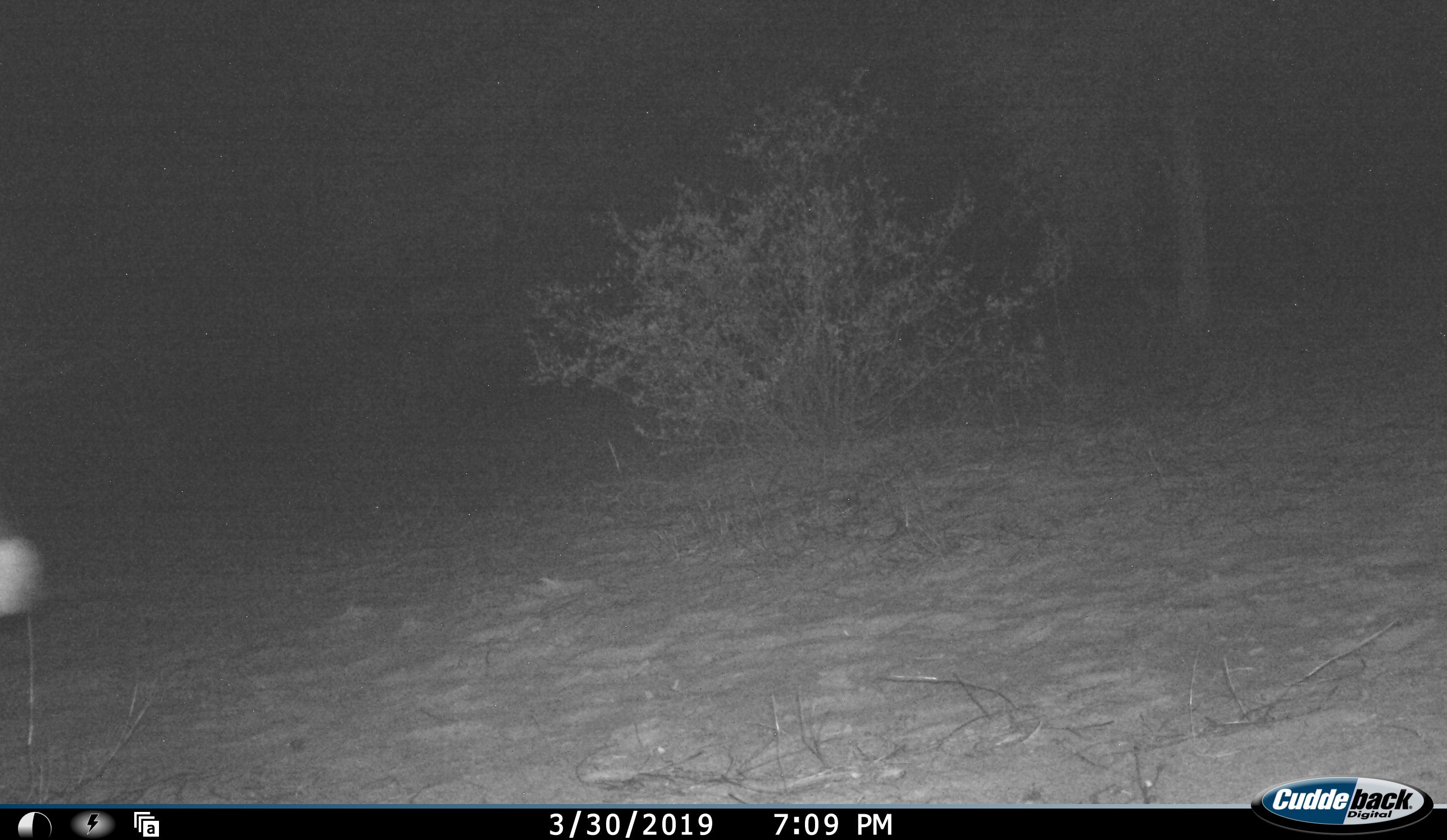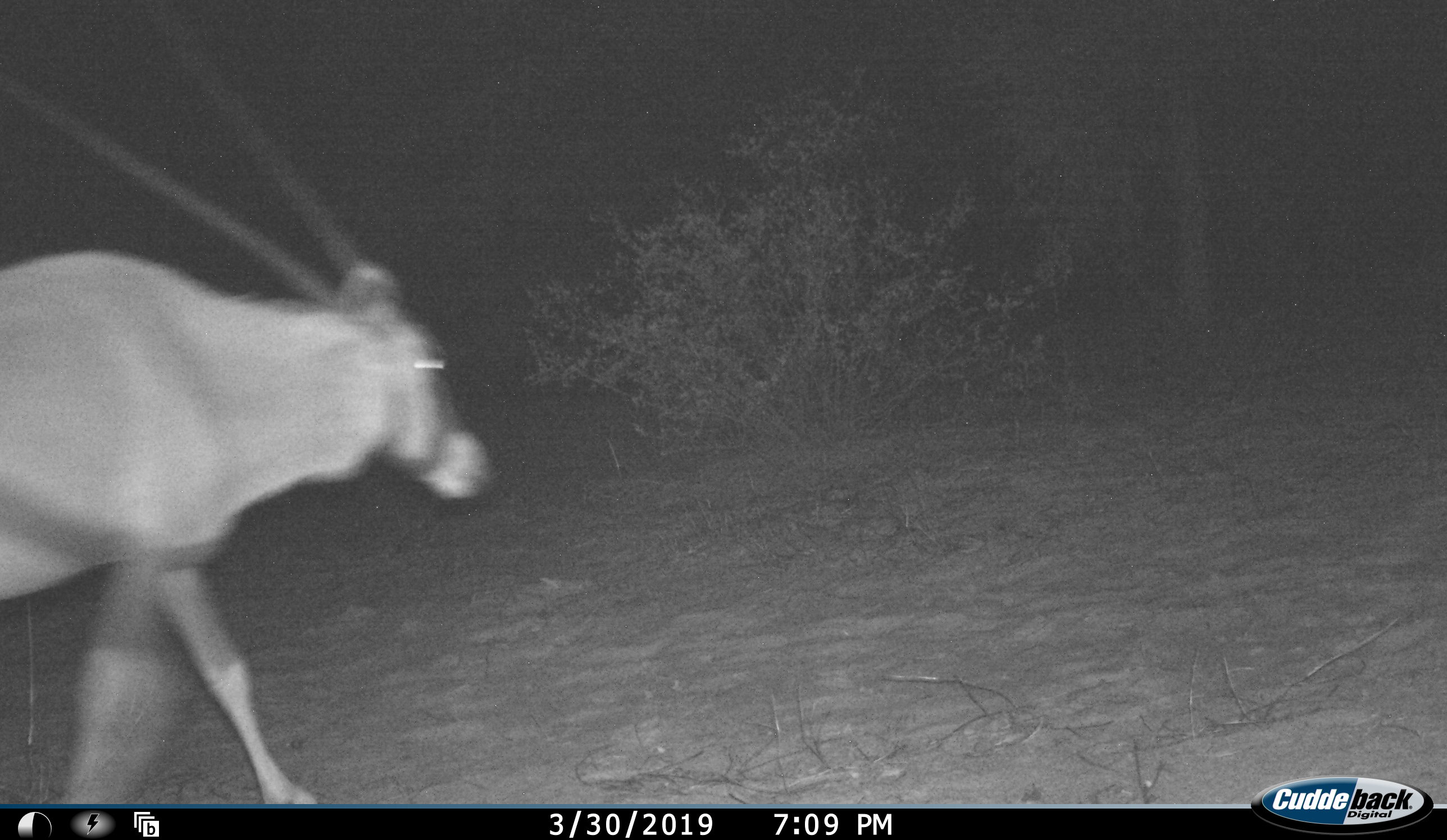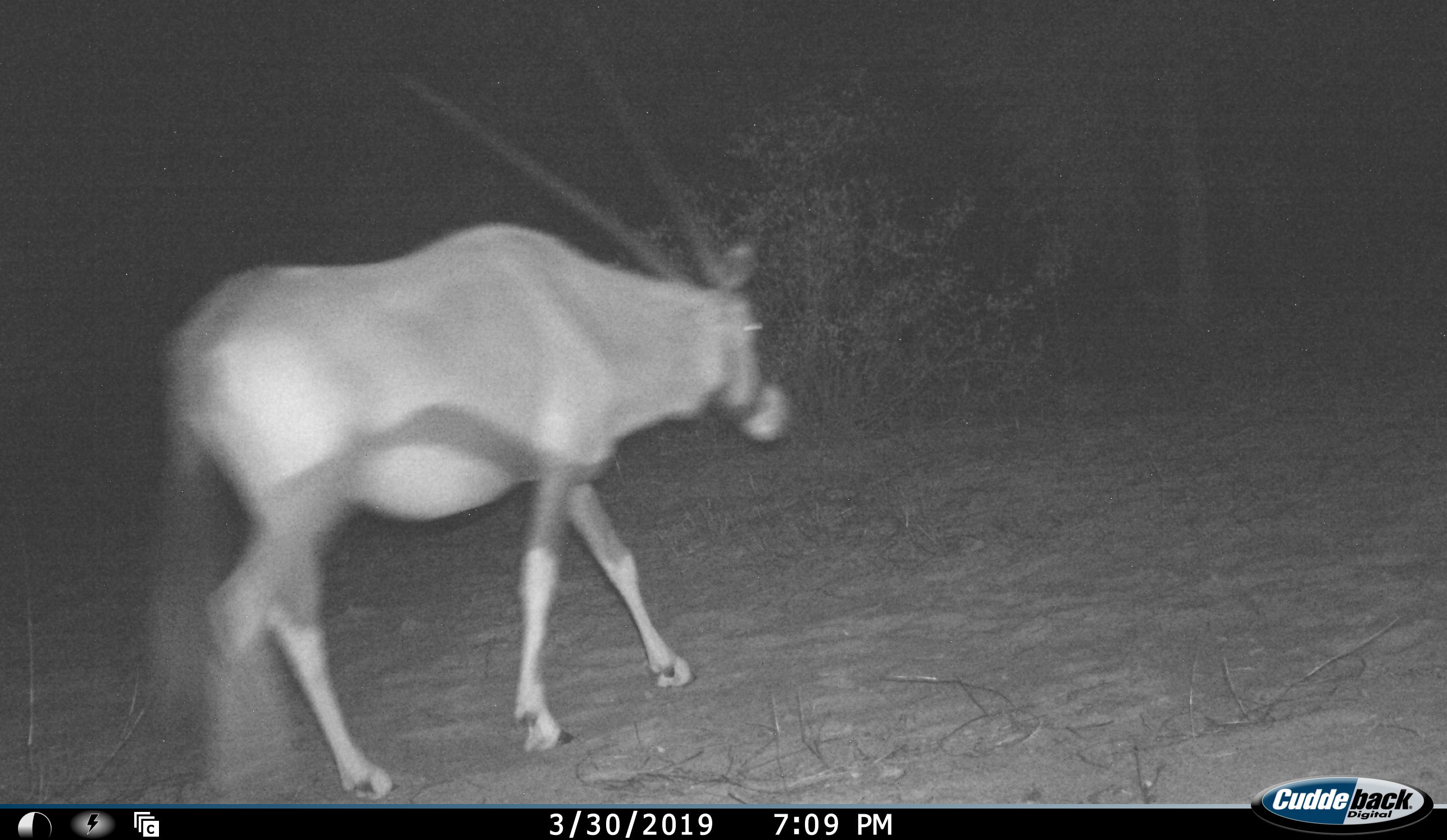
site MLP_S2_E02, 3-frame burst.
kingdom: Animalia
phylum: Chordata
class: Mammalia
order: Artiodactyla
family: Bovidae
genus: Oryx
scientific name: Oryx gazella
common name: gemsbok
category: oryx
Oryx (gemsbok) (Oryx gazella), count 1. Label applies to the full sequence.